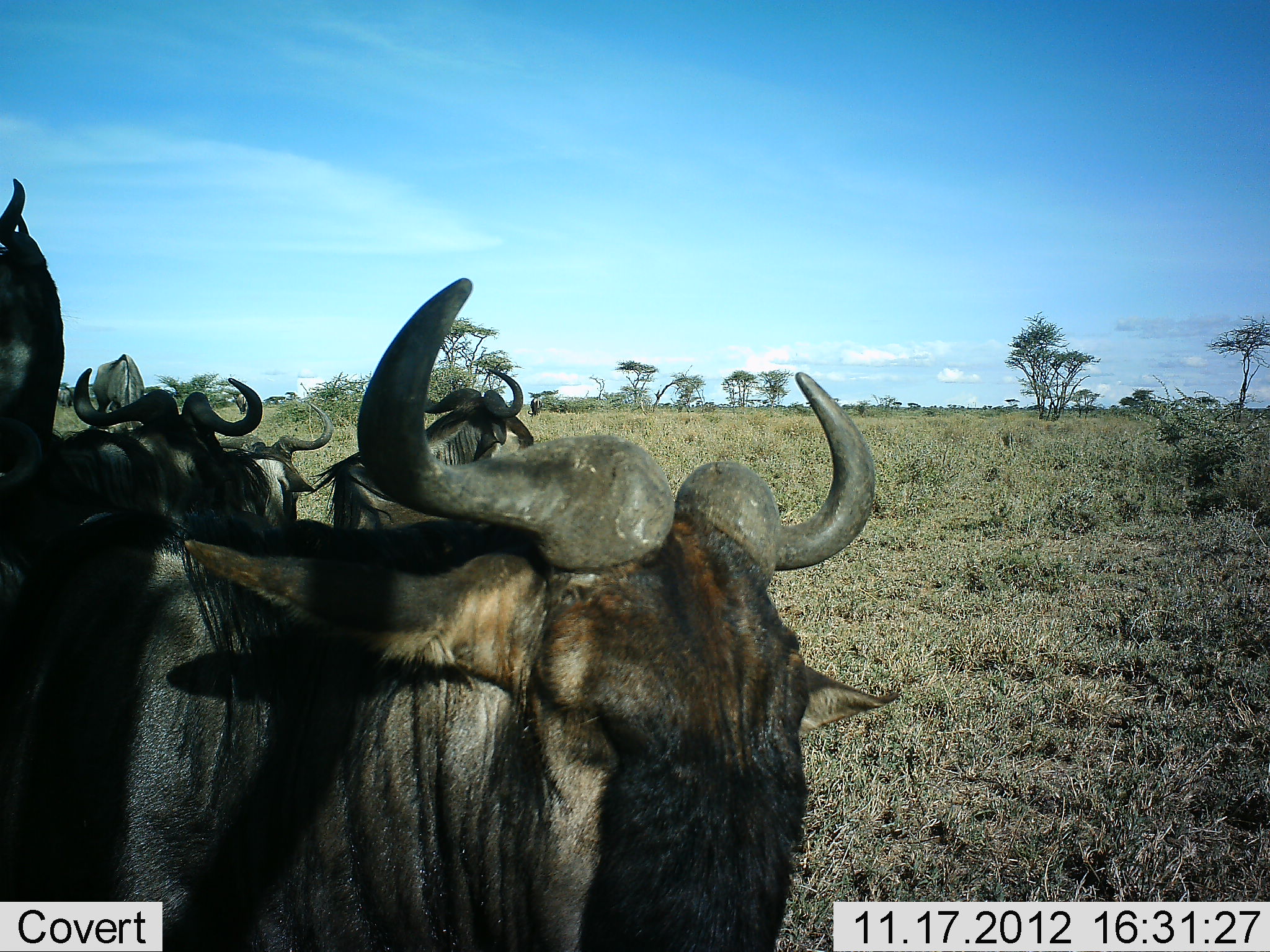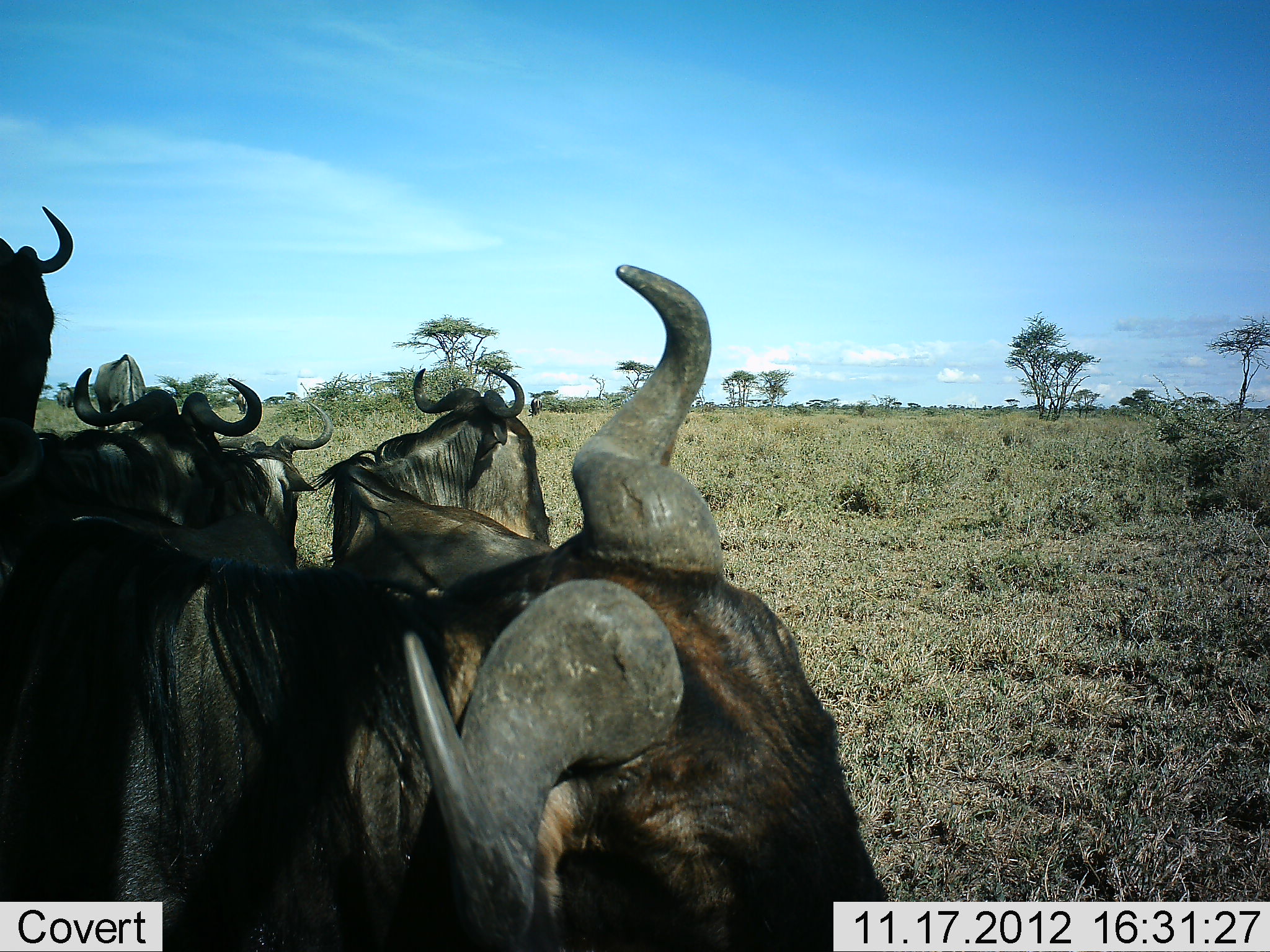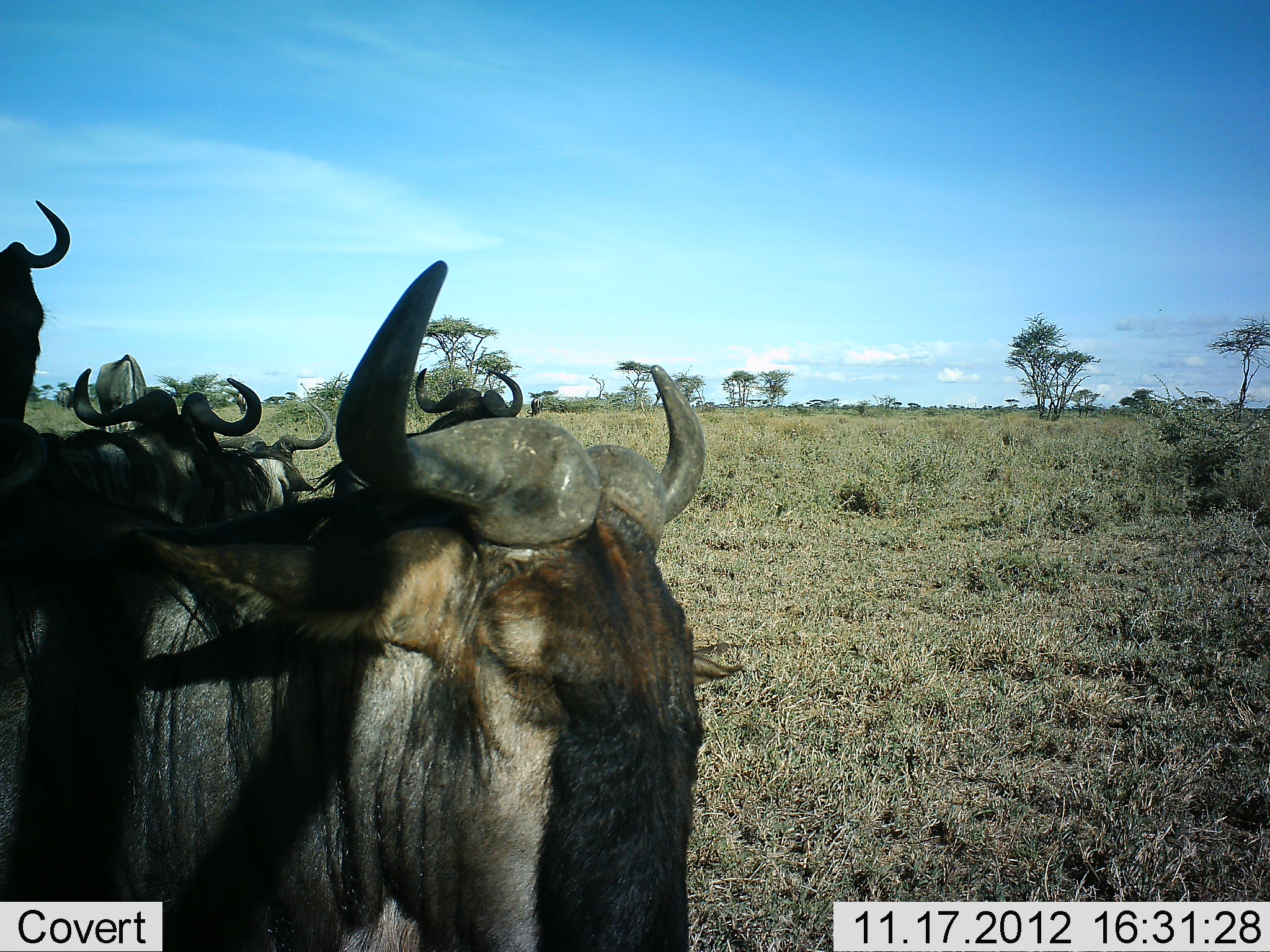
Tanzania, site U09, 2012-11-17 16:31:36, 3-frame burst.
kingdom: Animalia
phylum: Chordata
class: Mammalia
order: Artiodactyla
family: Bovidae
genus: Connochaetes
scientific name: Connochaetes taurinus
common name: blue wildebeest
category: wildebeest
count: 6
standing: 70%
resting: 70%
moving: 20%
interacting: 0%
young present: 0%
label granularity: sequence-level